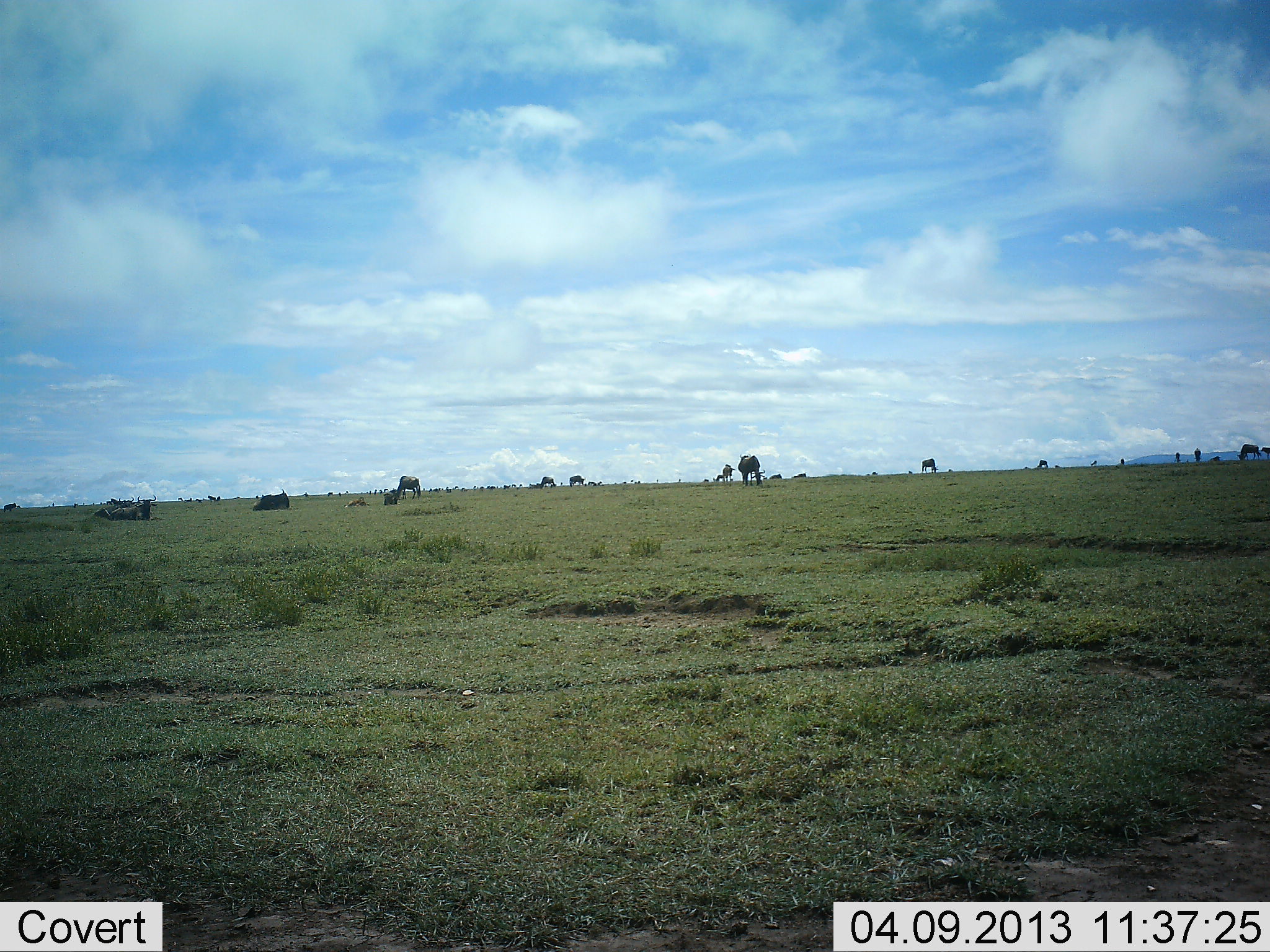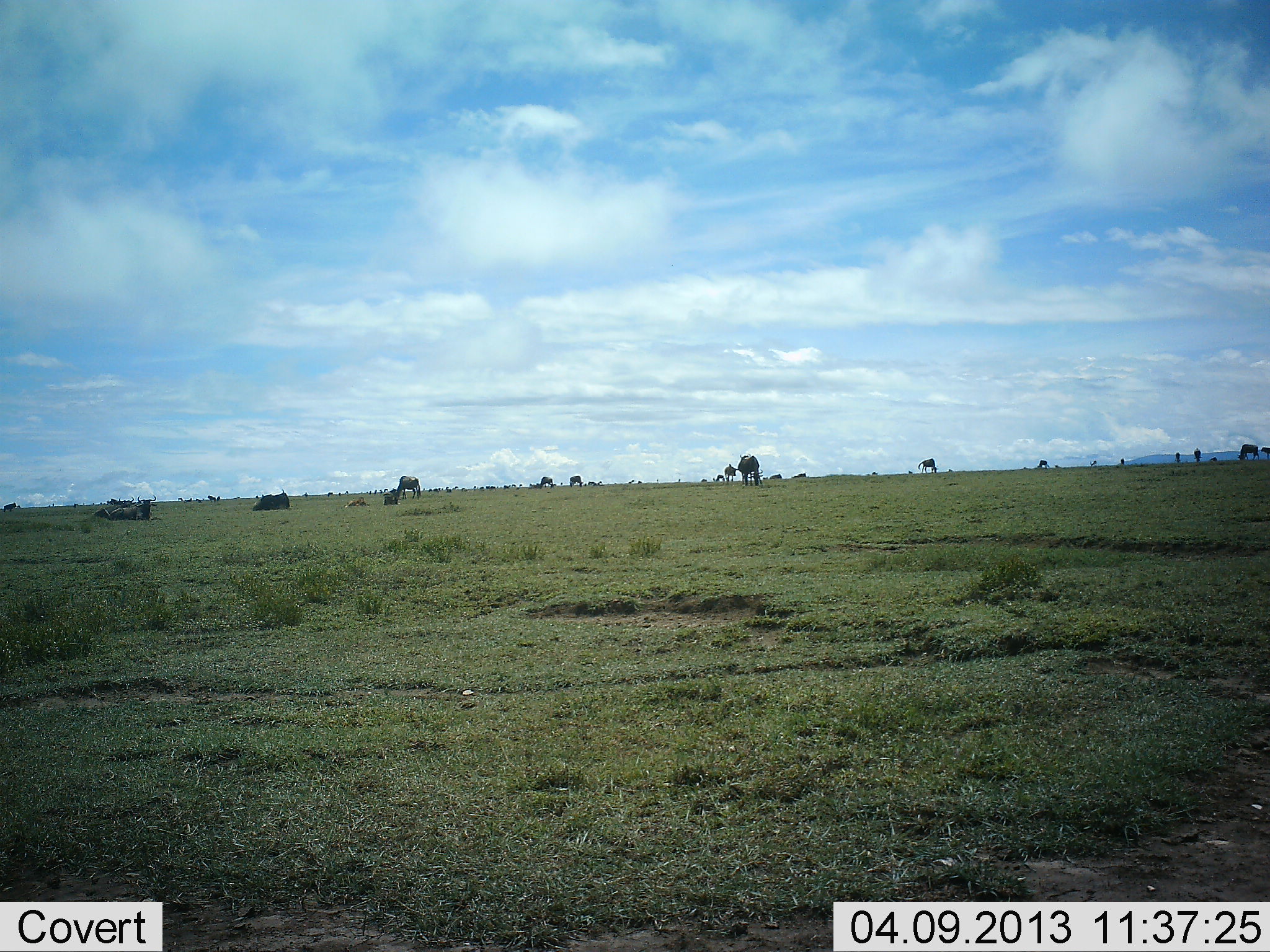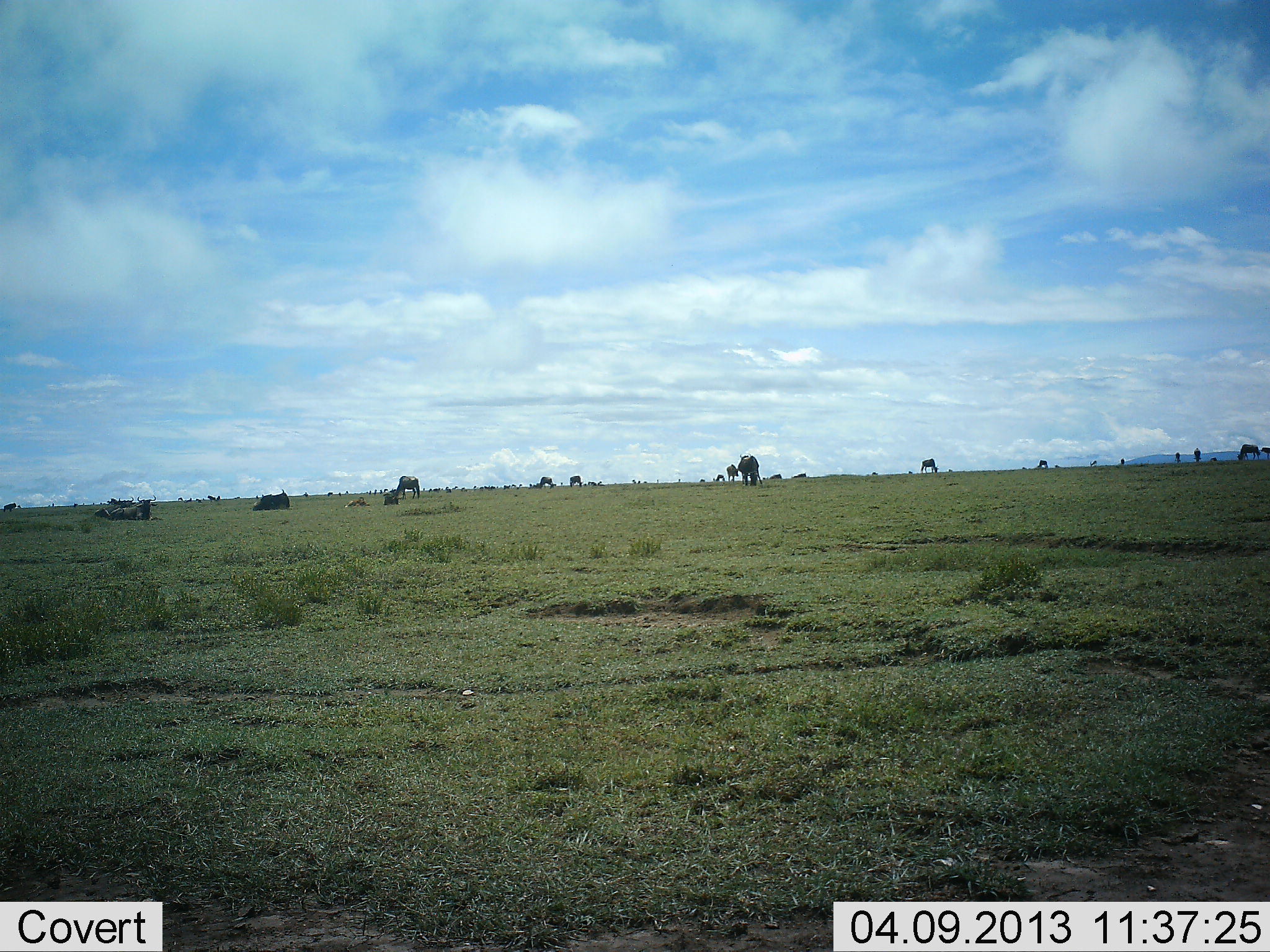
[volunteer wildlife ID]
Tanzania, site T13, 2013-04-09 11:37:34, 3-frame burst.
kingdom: Animalia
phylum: Chordata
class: Mammalia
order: Artiodactyla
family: Bovidae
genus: Connochaetes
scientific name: Connochaetes taurinus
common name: blue wildebeest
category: wildebeest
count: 11-50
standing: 64%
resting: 64%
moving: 25%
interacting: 4%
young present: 14%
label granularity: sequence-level